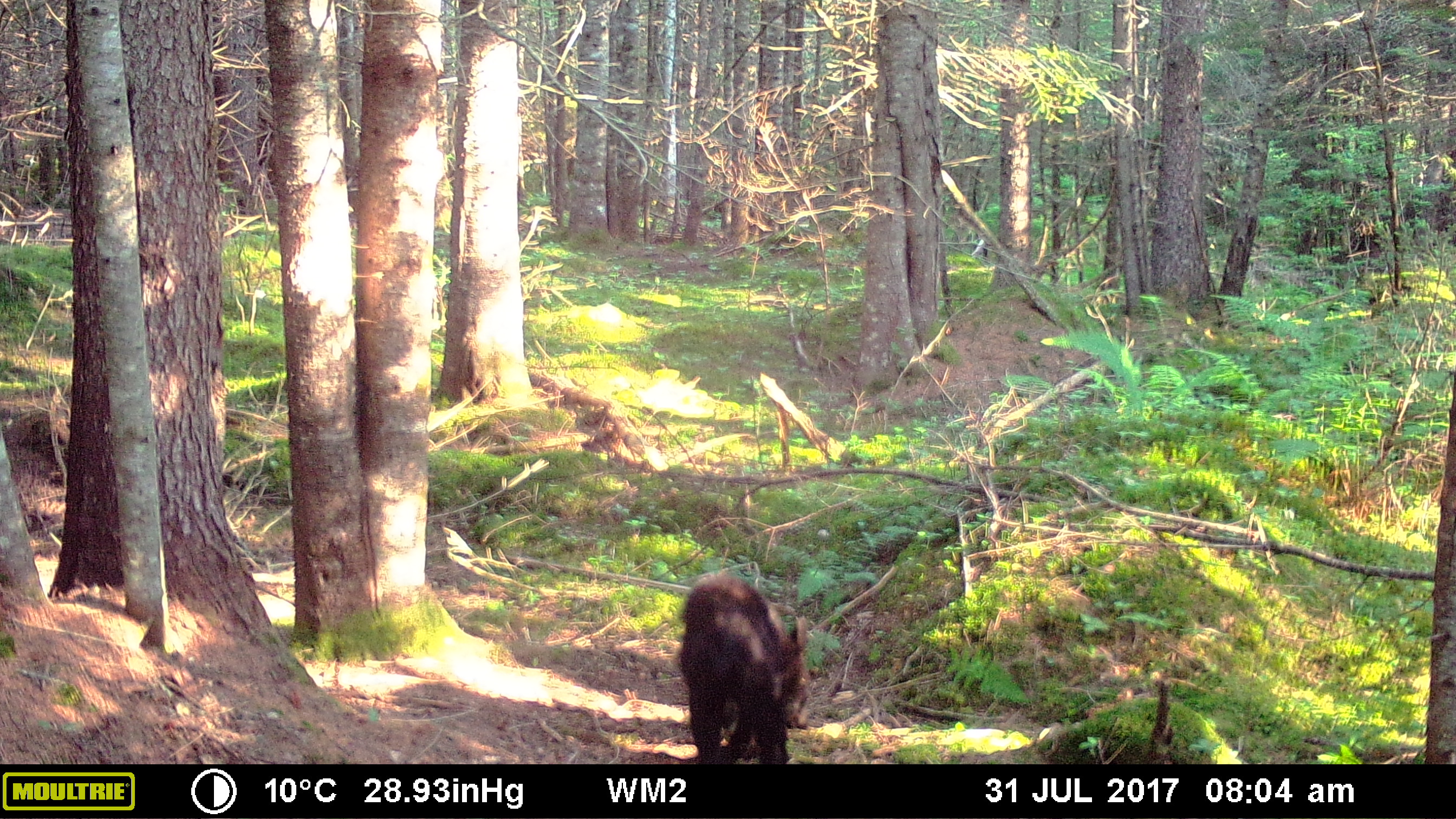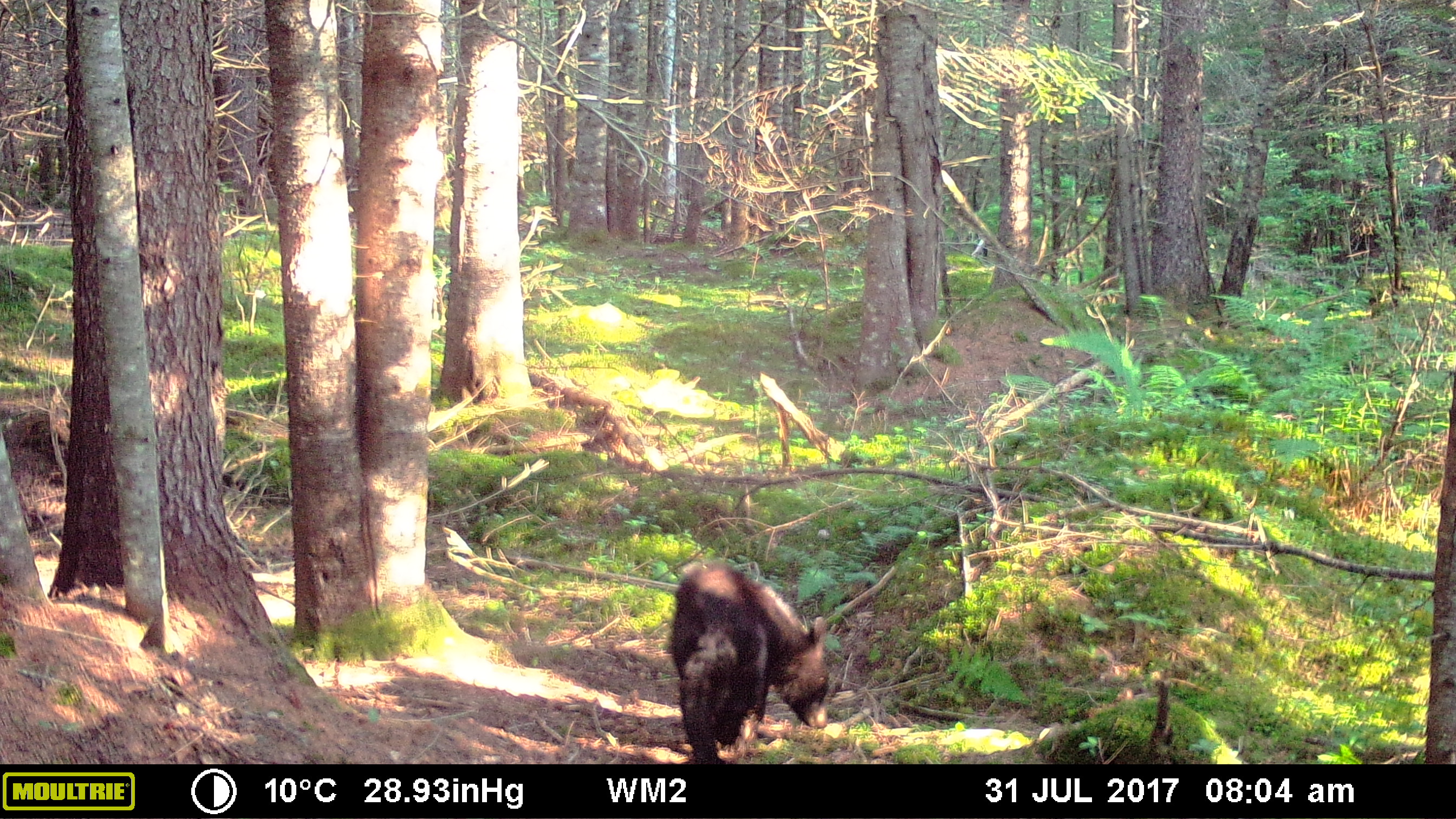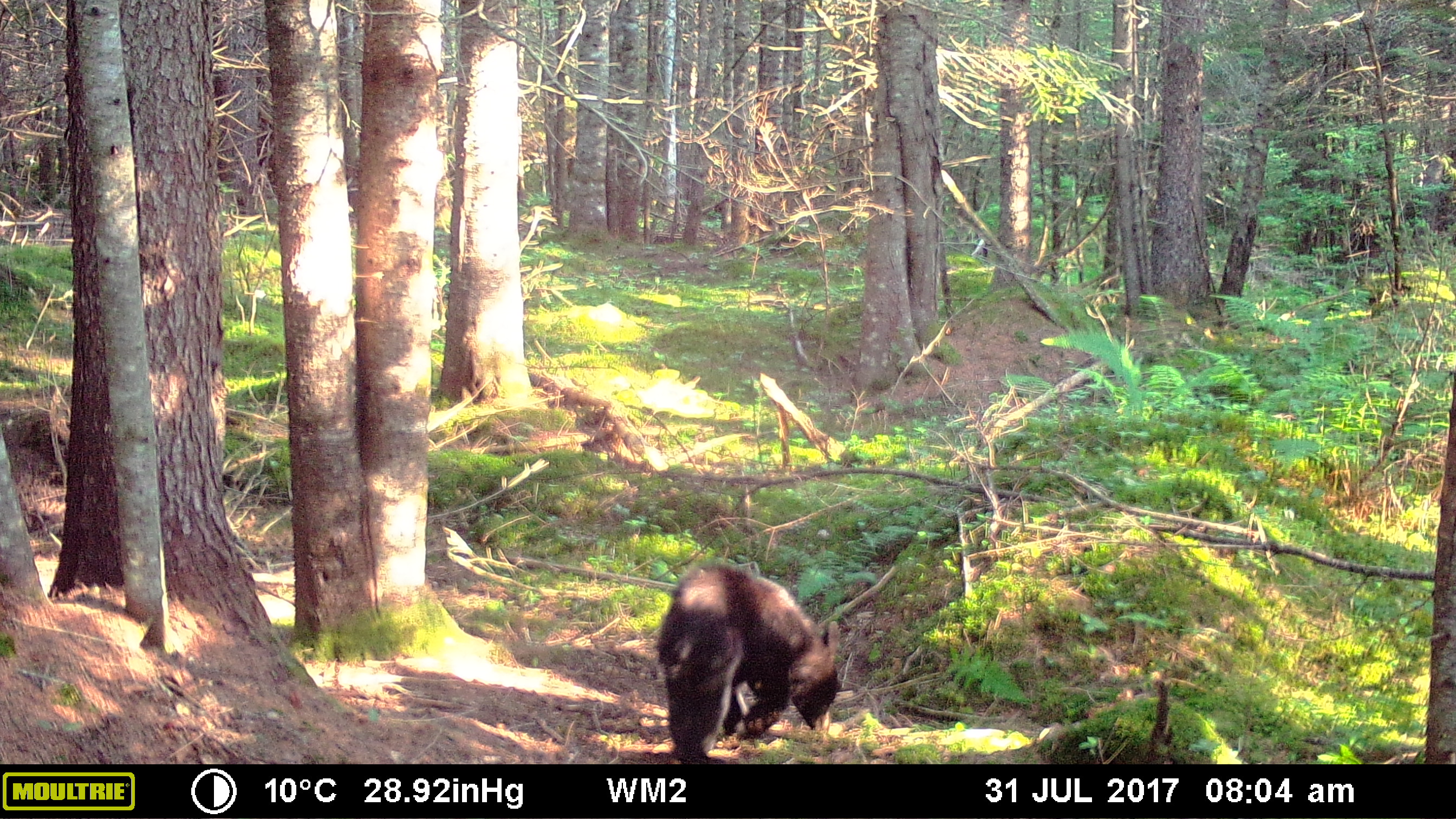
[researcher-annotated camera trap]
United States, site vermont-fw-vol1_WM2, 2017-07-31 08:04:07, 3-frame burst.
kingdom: Animalia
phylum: Chordata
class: Mammalia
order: Carnivora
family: Ursidae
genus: Ursus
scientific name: Ursus americanus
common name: black bear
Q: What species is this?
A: Black bear (Ursus americanus).